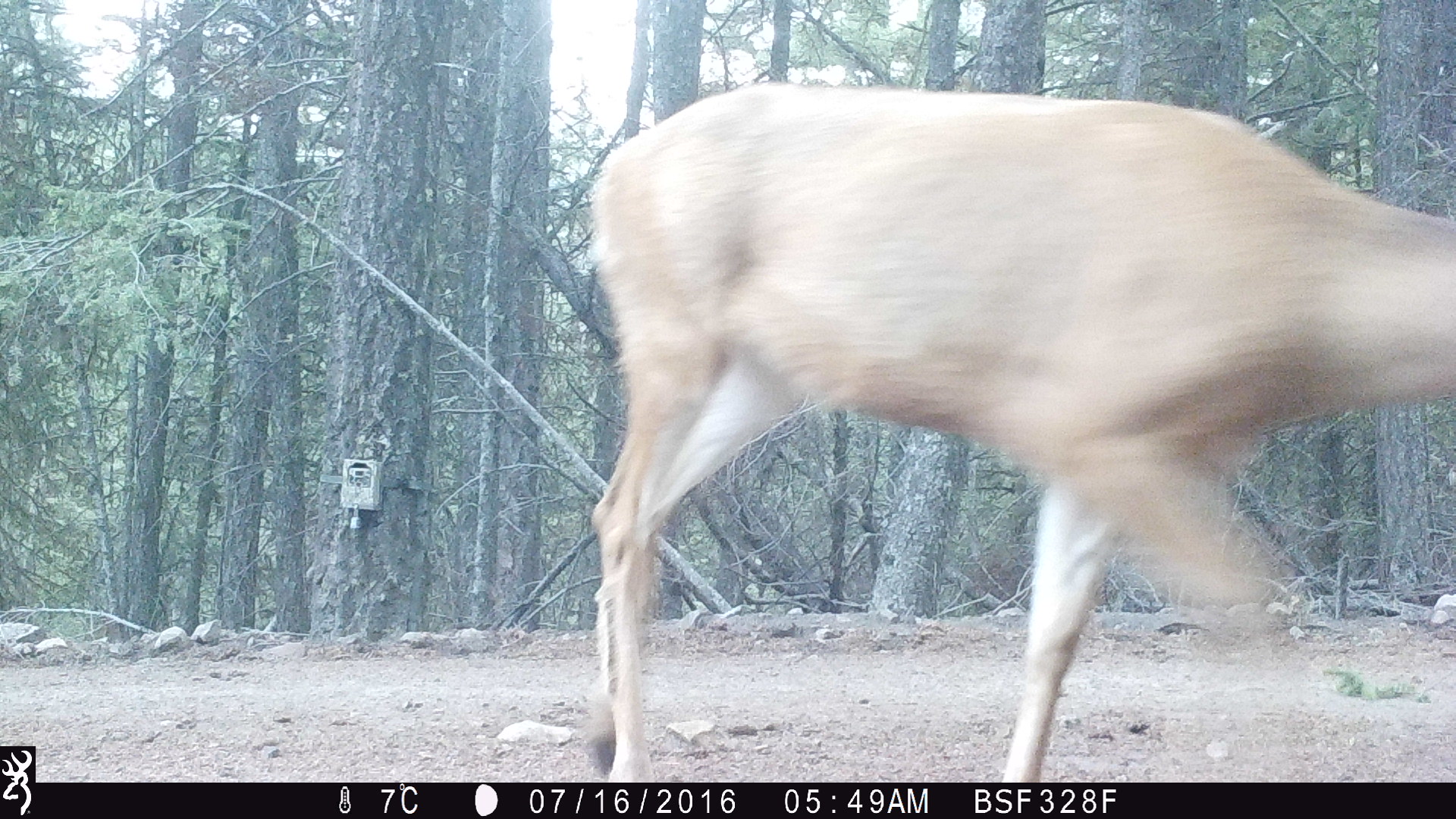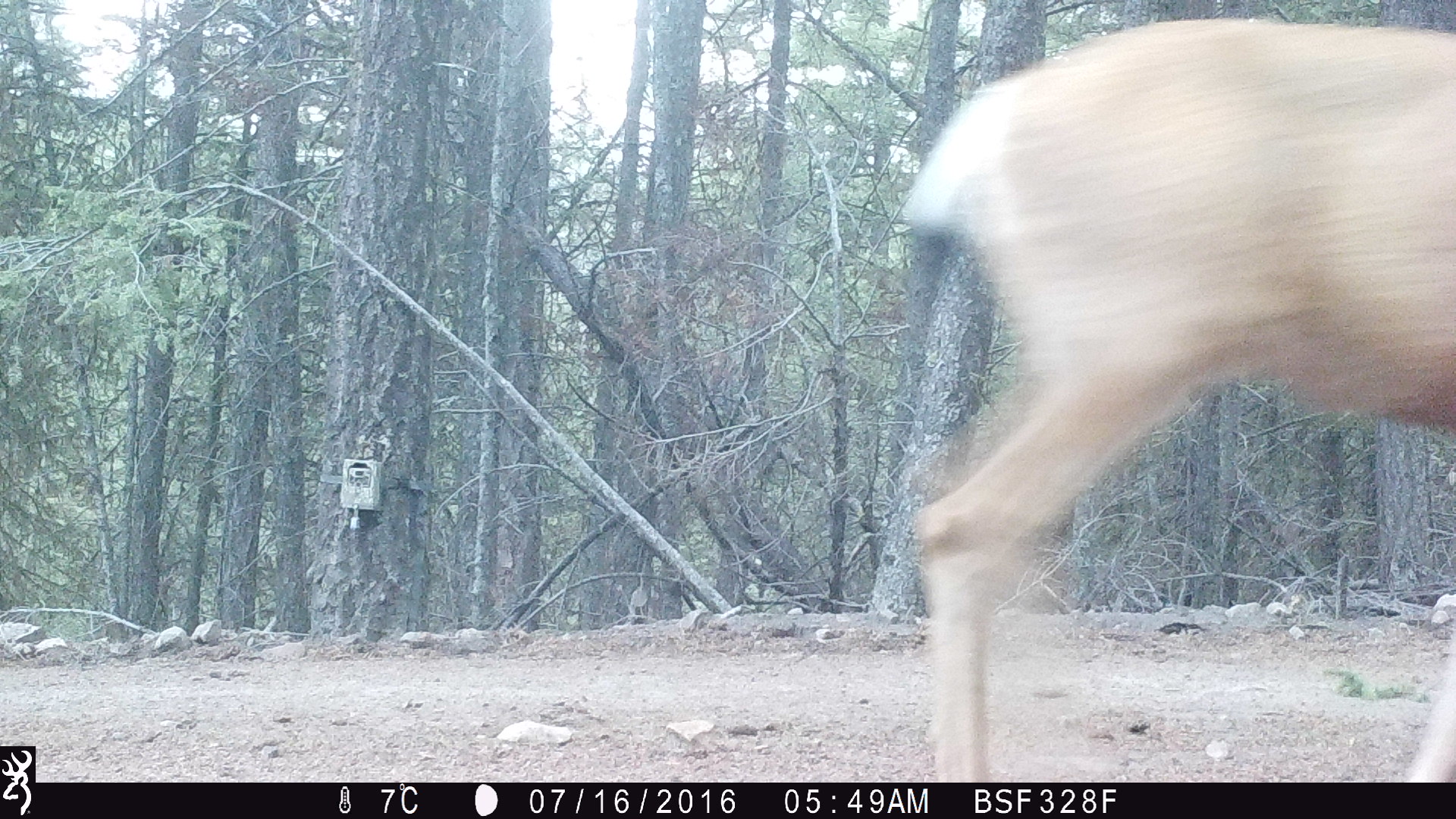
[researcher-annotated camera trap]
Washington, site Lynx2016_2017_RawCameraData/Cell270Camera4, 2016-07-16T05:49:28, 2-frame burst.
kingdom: Animalia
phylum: Chordata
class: Mammalia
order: Artiodactyla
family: Cervidae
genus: Odocoileus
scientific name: Odocoileus hemionus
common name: mule deer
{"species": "Odocoileus hemionus (mule deer)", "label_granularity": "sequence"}